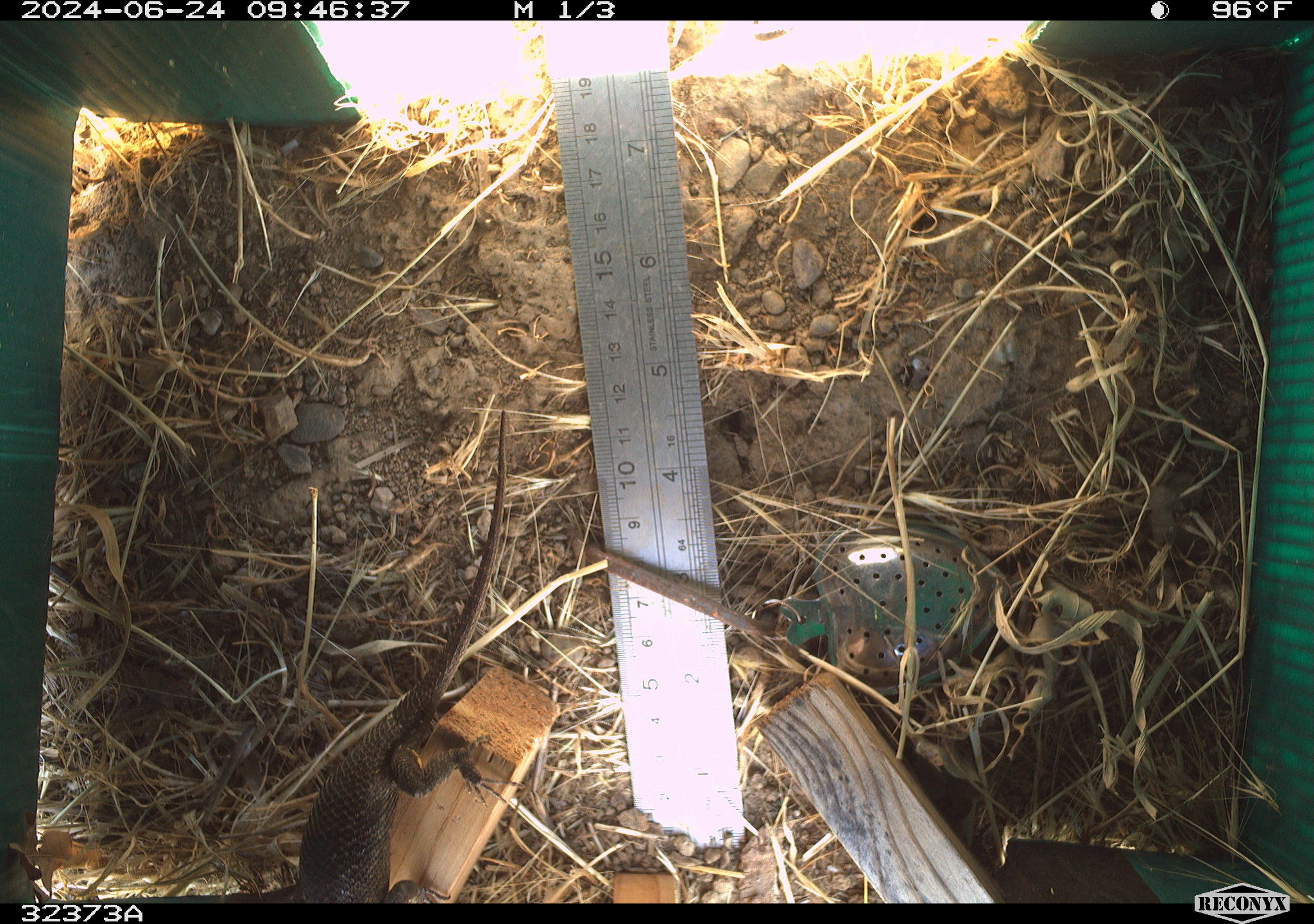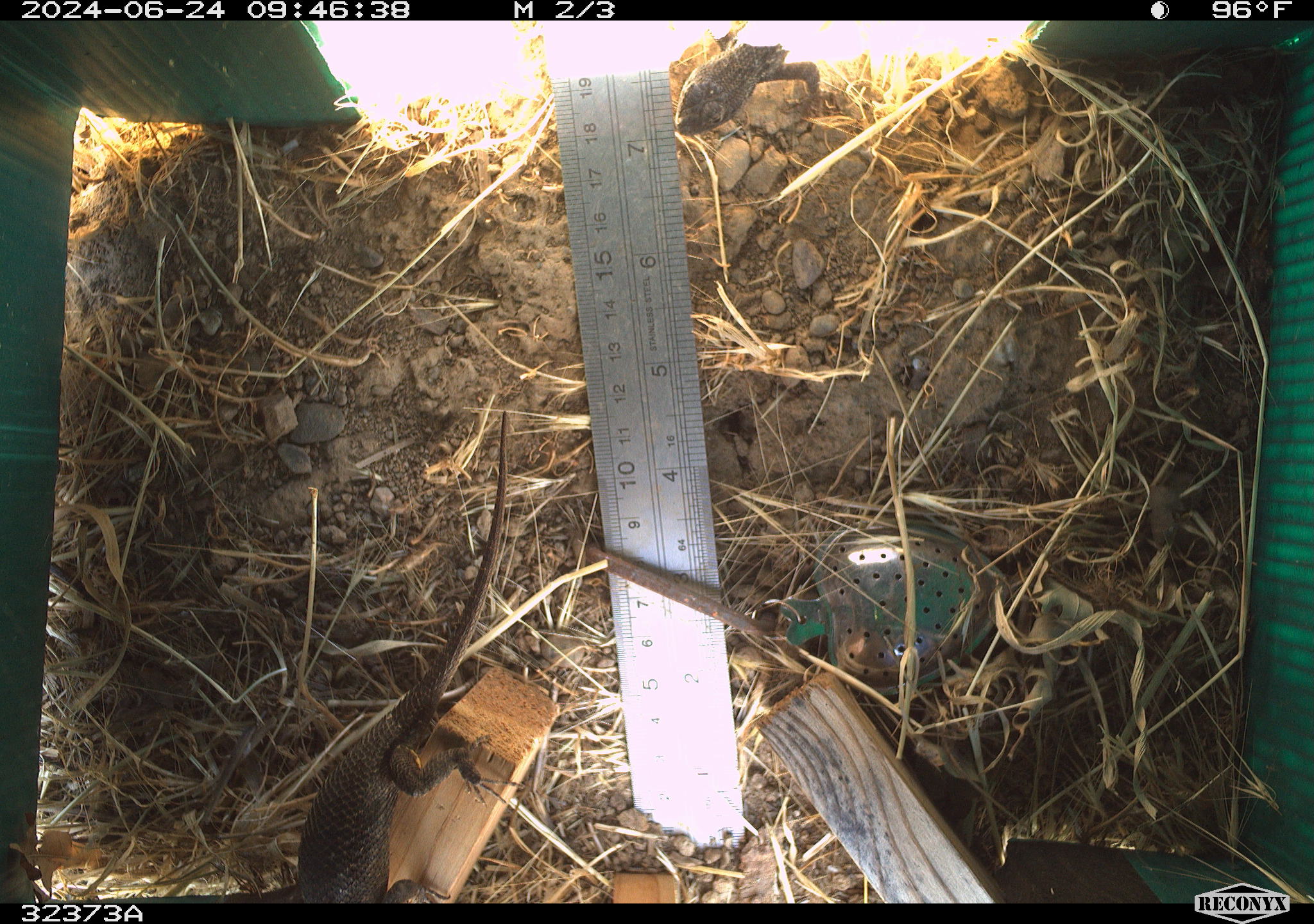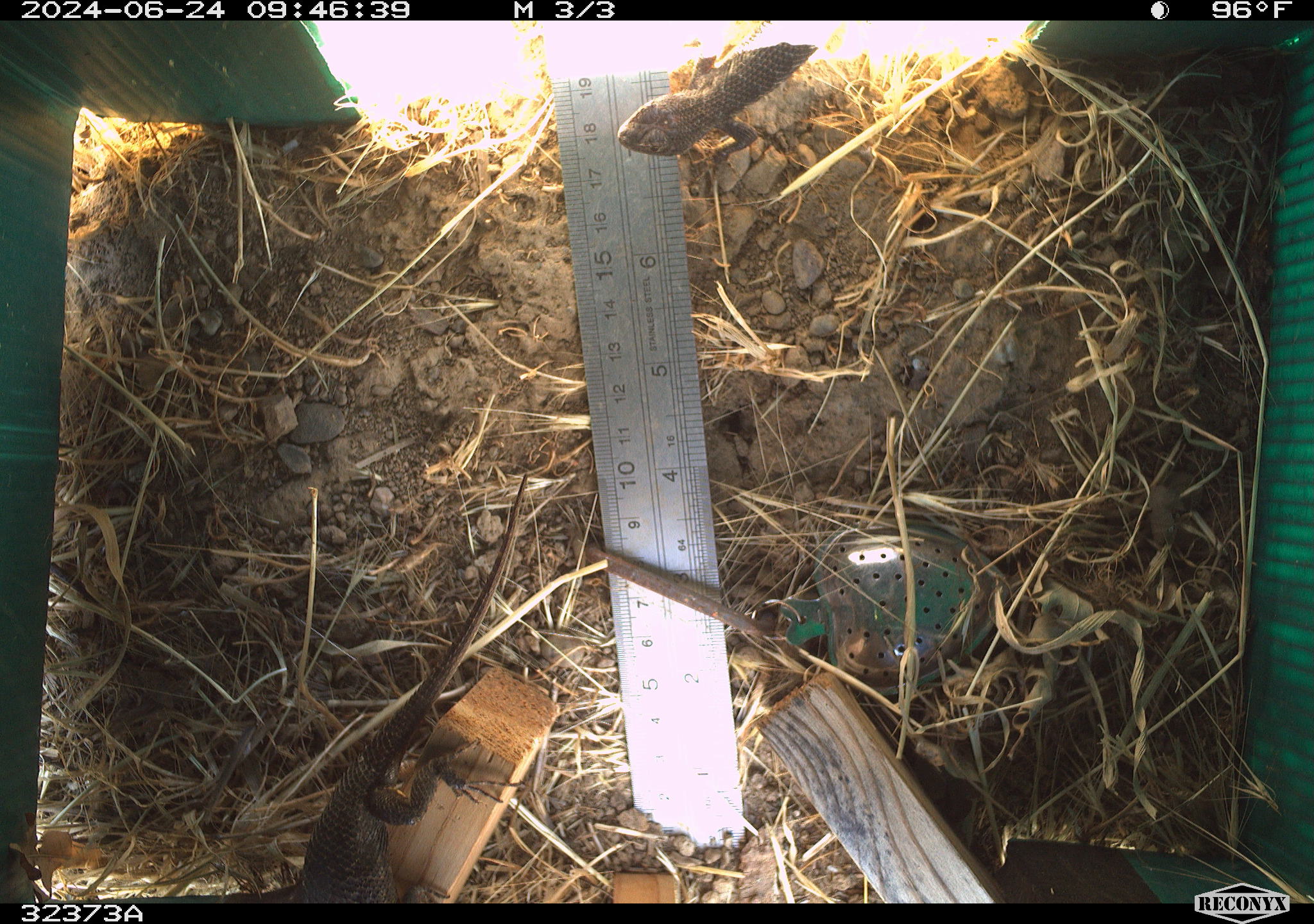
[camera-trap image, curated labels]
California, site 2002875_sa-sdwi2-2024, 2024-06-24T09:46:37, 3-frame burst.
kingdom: Animalia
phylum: Chordata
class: Reptilia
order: Squamata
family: Phrynosomatidae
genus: Sceloporus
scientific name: Sceloporus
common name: spiny lizards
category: sceloporus species